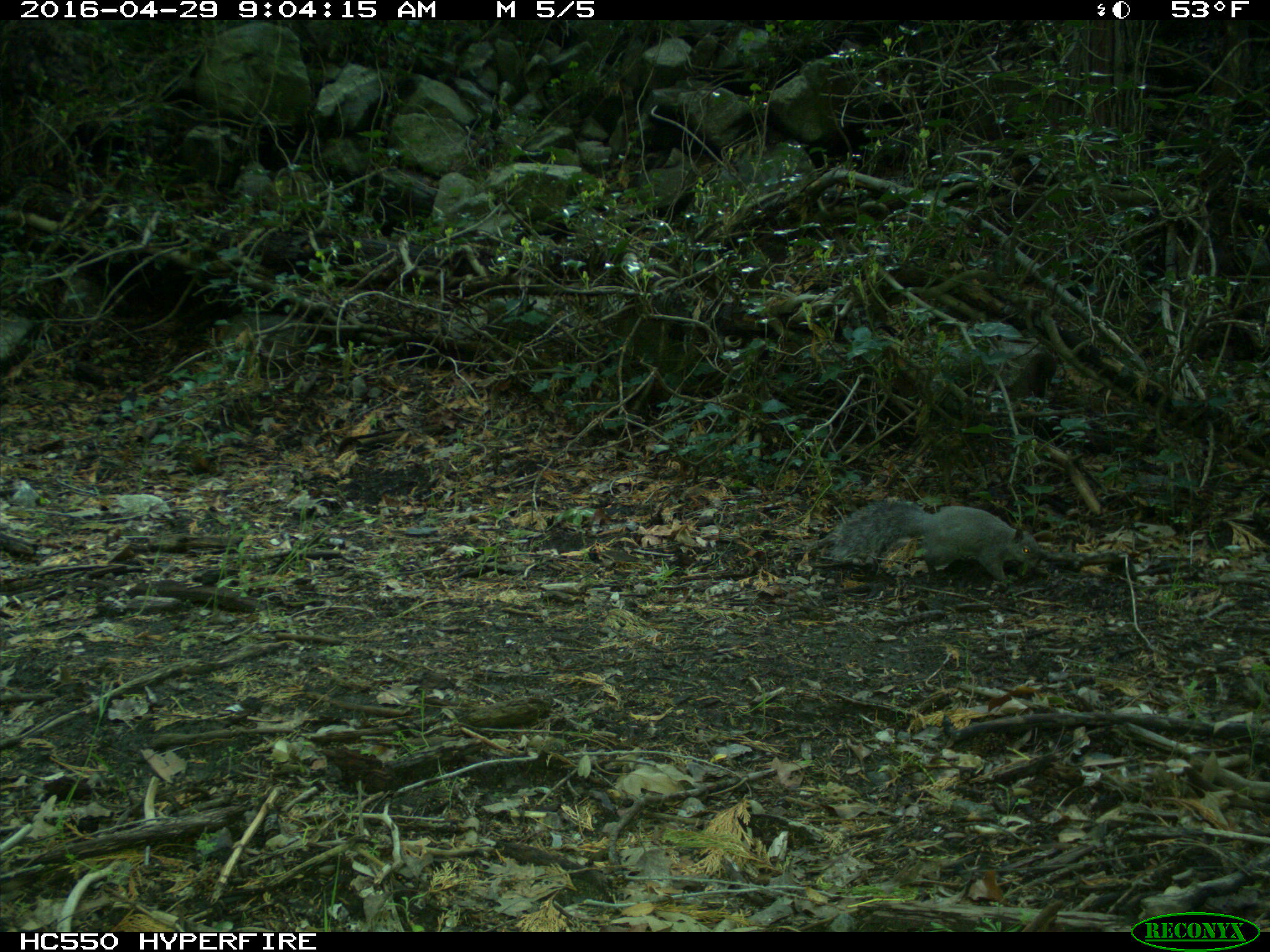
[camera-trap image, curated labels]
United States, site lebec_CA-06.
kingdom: Animalia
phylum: Chordata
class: Mammalia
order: Rodentia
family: Sciuridae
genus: Sciurus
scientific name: Sciurus carolinensis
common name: eastern gray squirrel